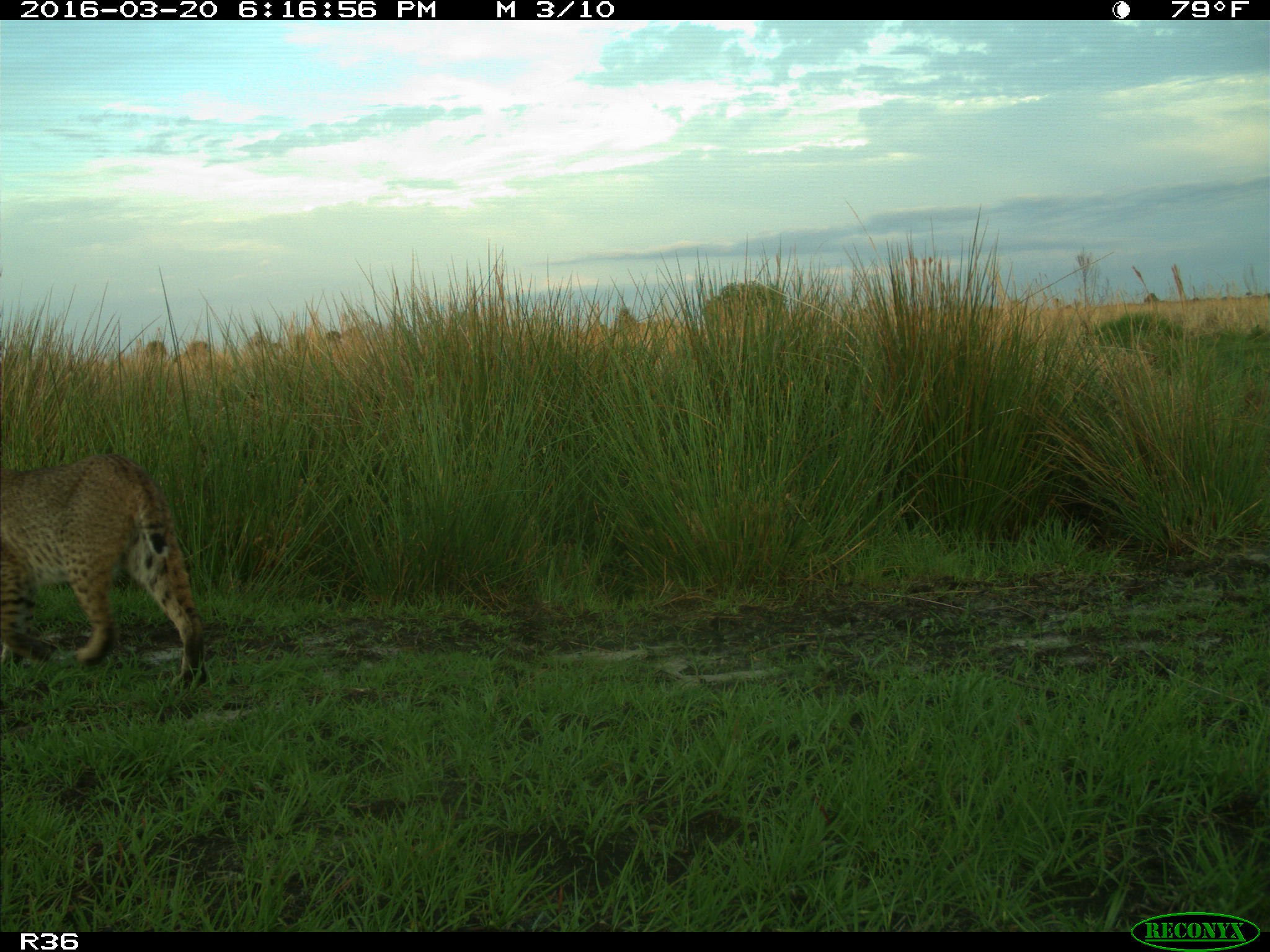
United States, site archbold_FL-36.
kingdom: Animalia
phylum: Chordata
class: Mammalia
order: Carnivora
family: Felidae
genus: Lynx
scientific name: Lynx rufus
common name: bobcat